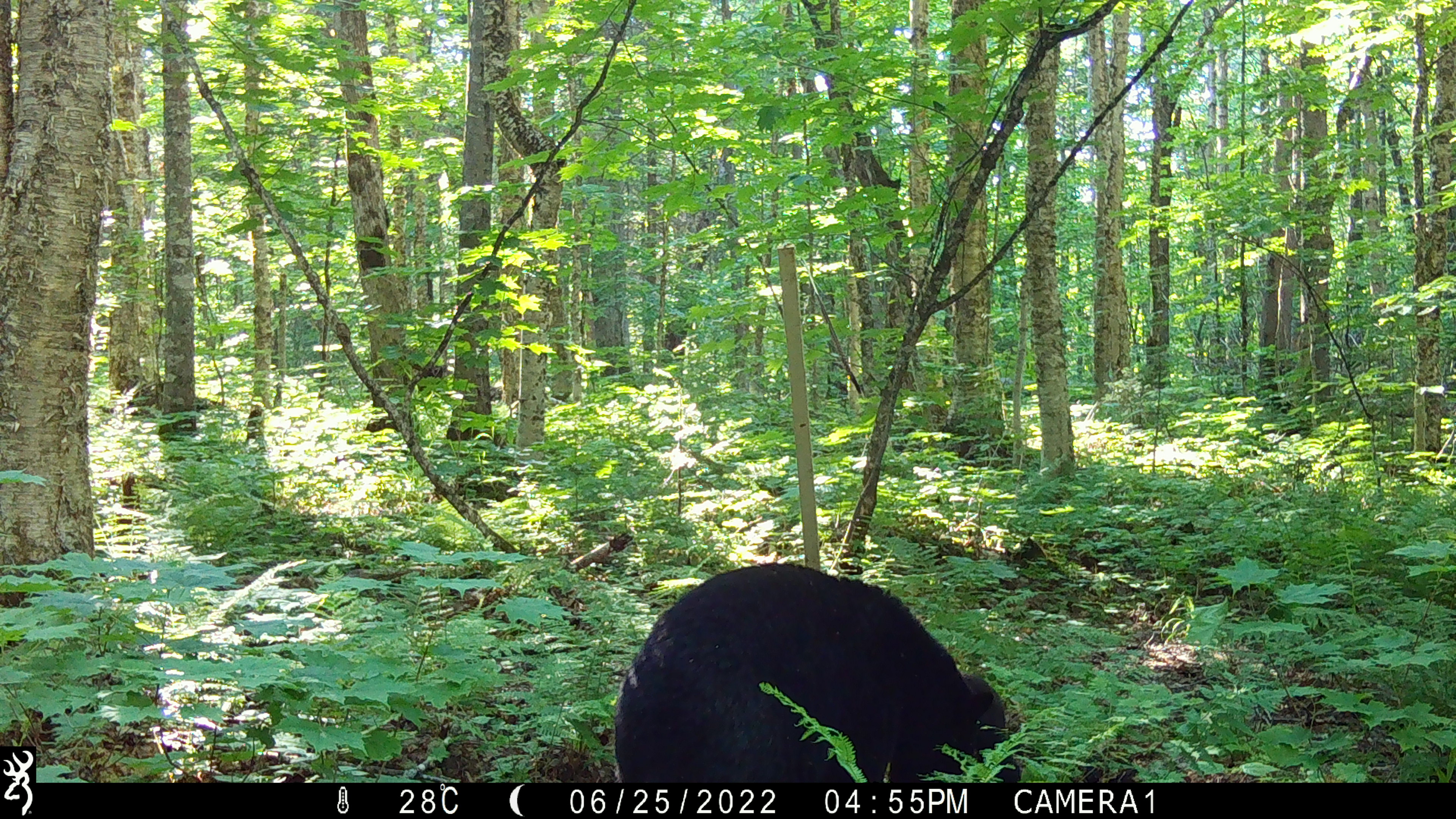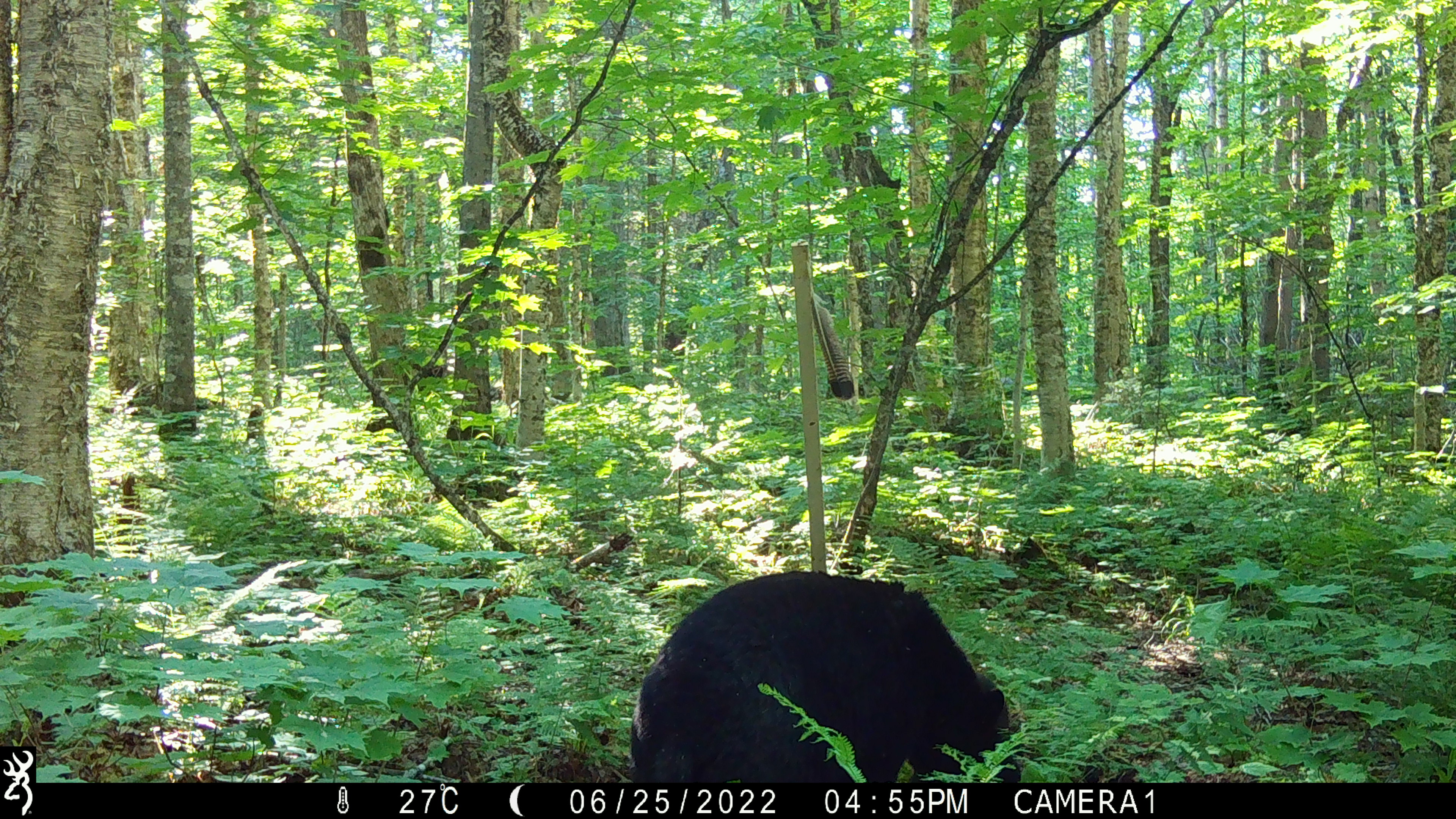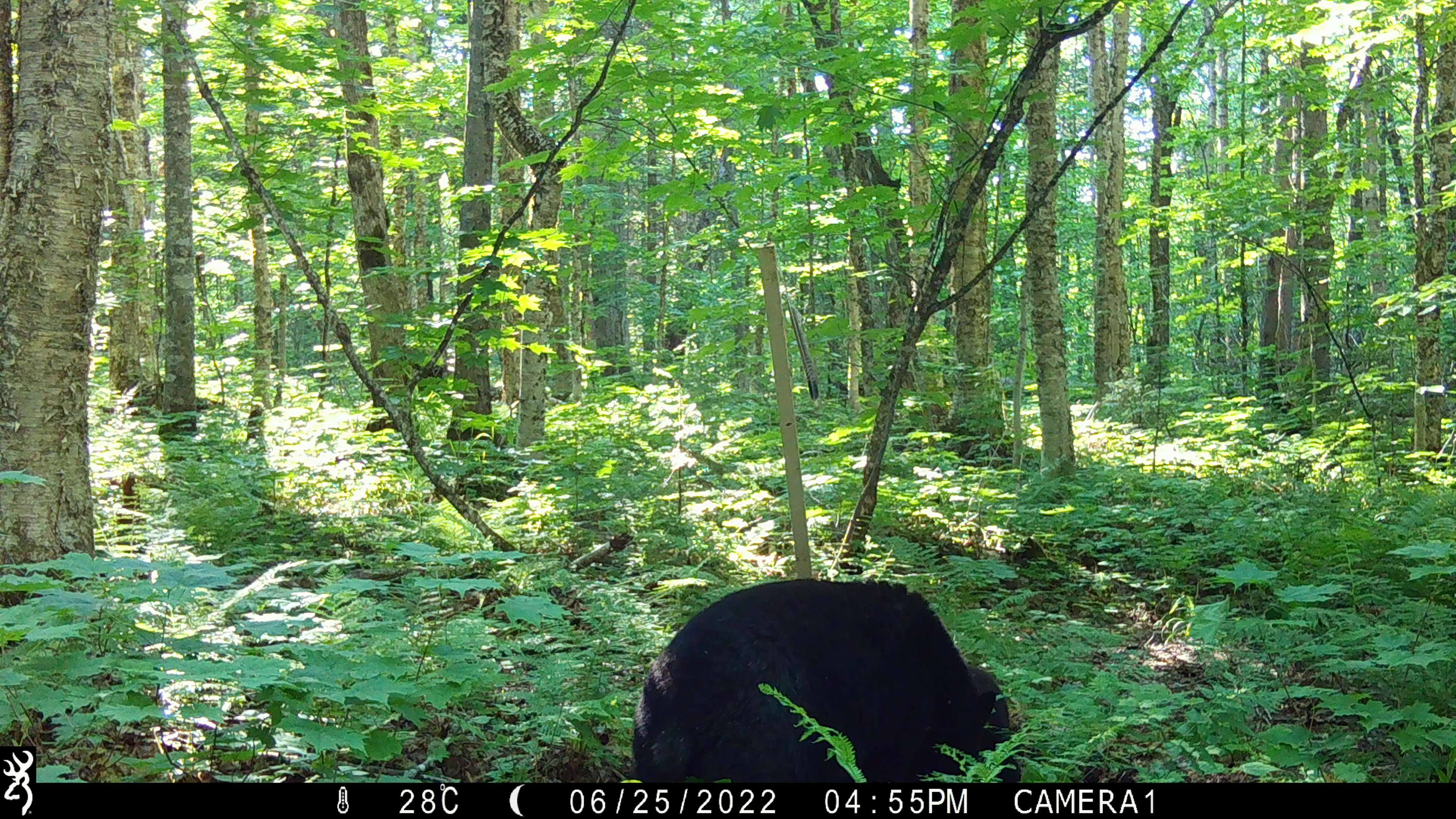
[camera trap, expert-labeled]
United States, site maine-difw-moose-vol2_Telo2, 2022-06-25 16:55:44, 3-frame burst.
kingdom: Animalia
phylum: Chordata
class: Mammalia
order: Carnivora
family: Ursidae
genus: Ursus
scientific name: Ursus americanus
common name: black bear